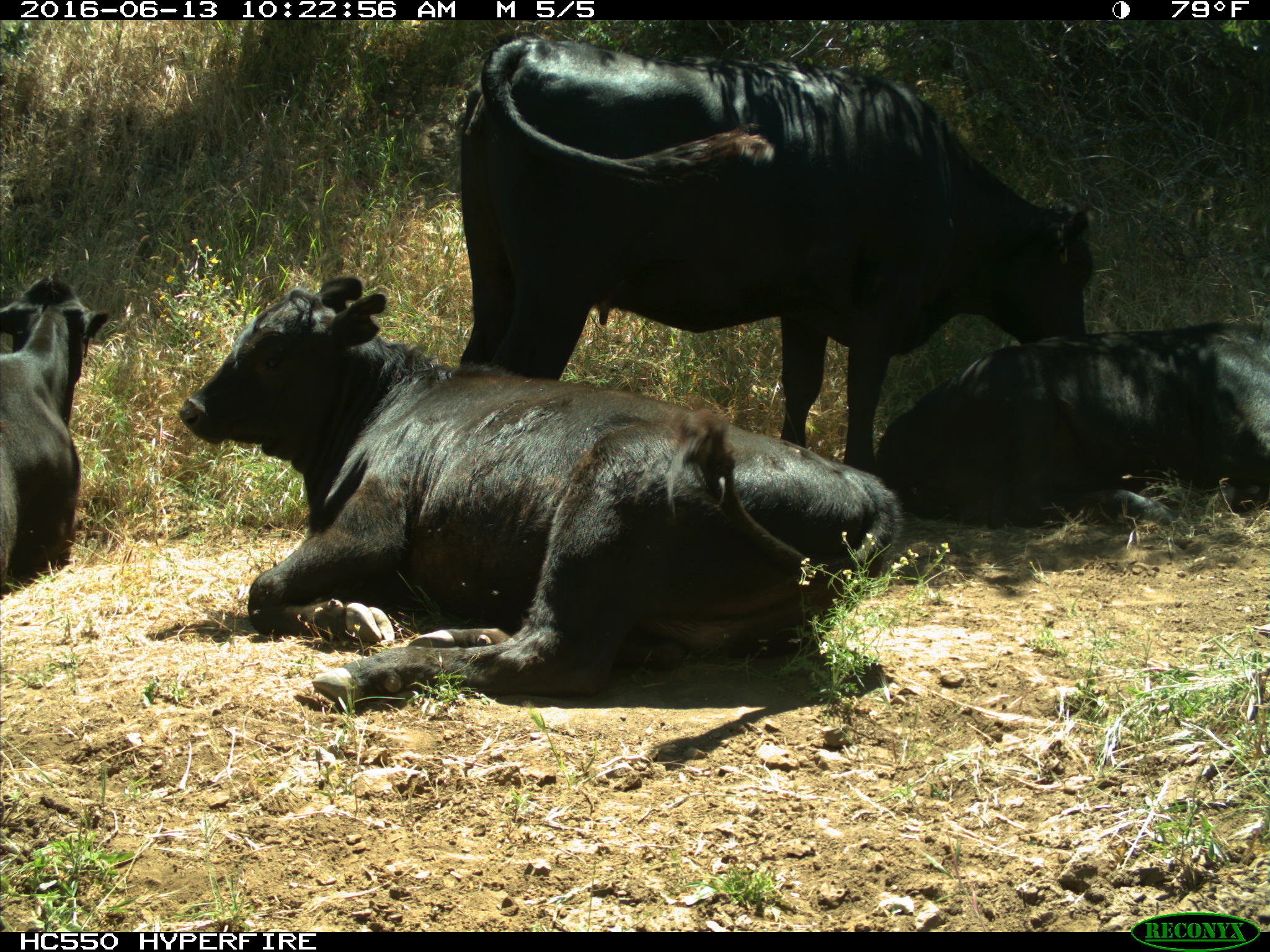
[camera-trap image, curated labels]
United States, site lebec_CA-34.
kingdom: Animalia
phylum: Chordata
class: Mammalia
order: Artiodactyla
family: Bovidae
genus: Bos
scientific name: Bos taurus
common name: domestic cow